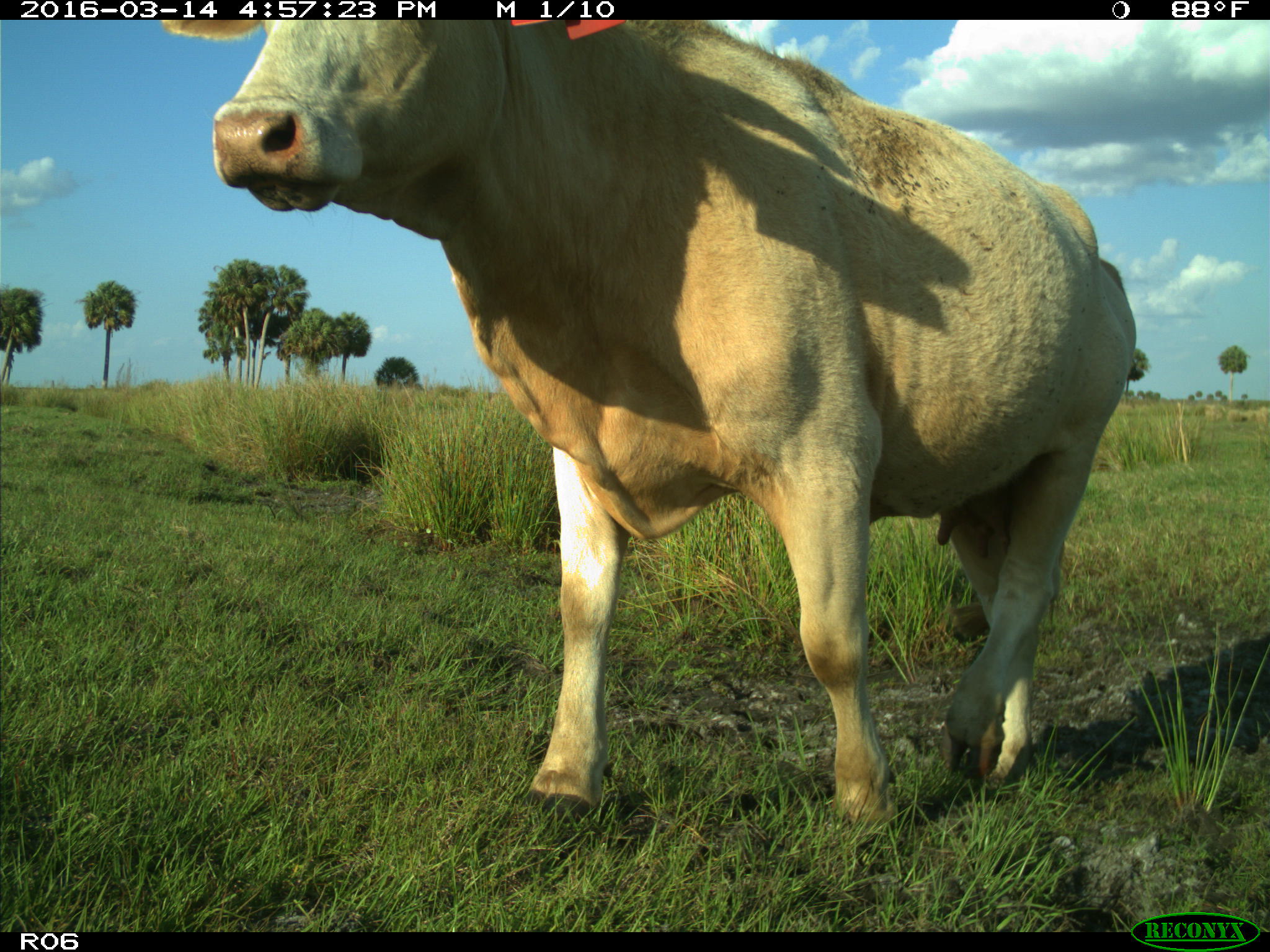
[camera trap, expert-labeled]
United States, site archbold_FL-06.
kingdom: Animalia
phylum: Chordata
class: Mammalia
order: Artiodactyla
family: Bovidae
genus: Bos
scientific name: Bos taurus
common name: domestic cow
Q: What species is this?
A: Bos taurus (domestic cow).